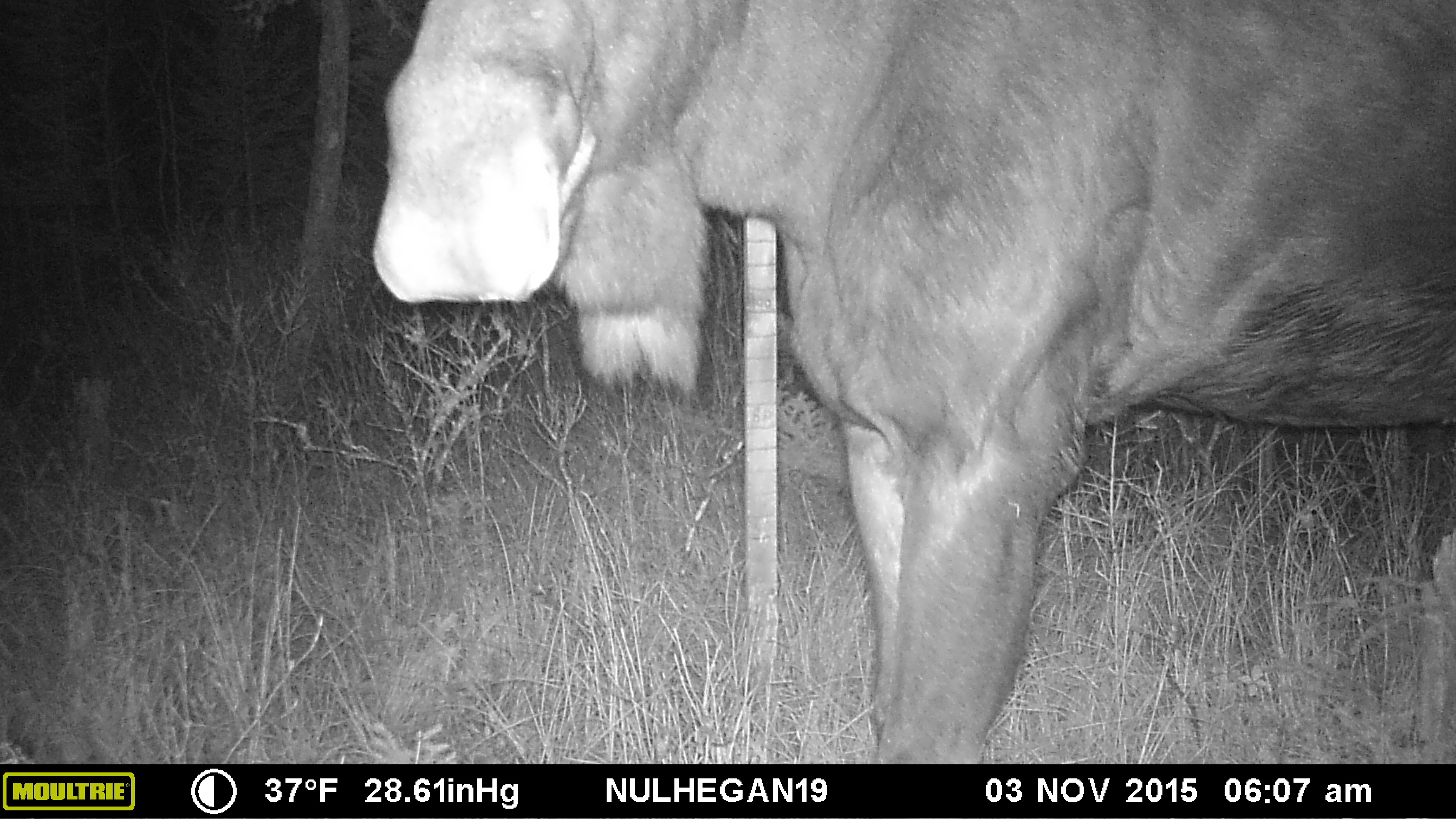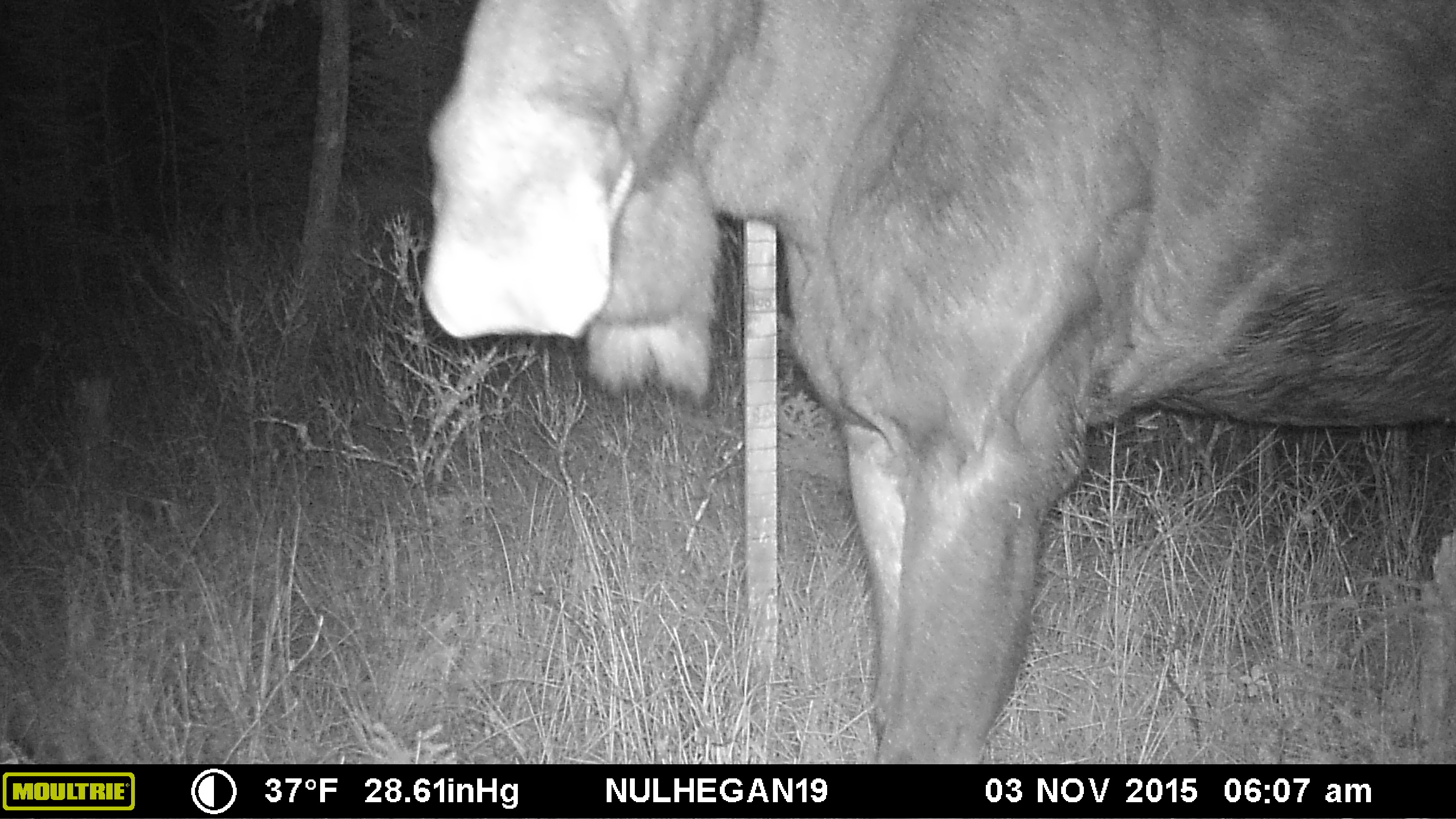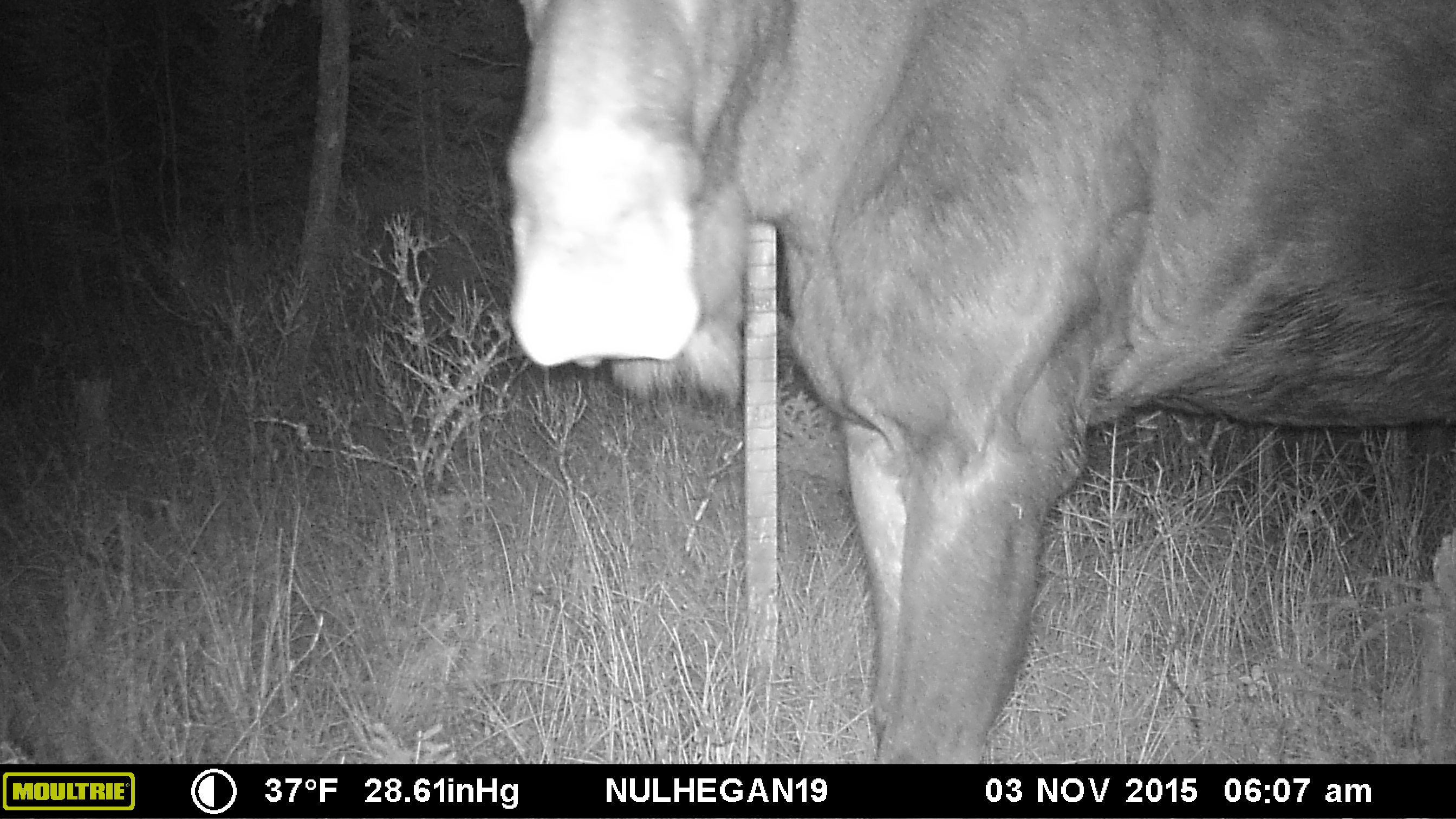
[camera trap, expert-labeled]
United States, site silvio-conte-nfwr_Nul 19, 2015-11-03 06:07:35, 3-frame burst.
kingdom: Animalia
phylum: Chordata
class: Mammalia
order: Artiodactyla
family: Cervidae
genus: Alces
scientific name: Alces alces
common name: moose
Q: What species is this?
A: Moose (Alces alces).